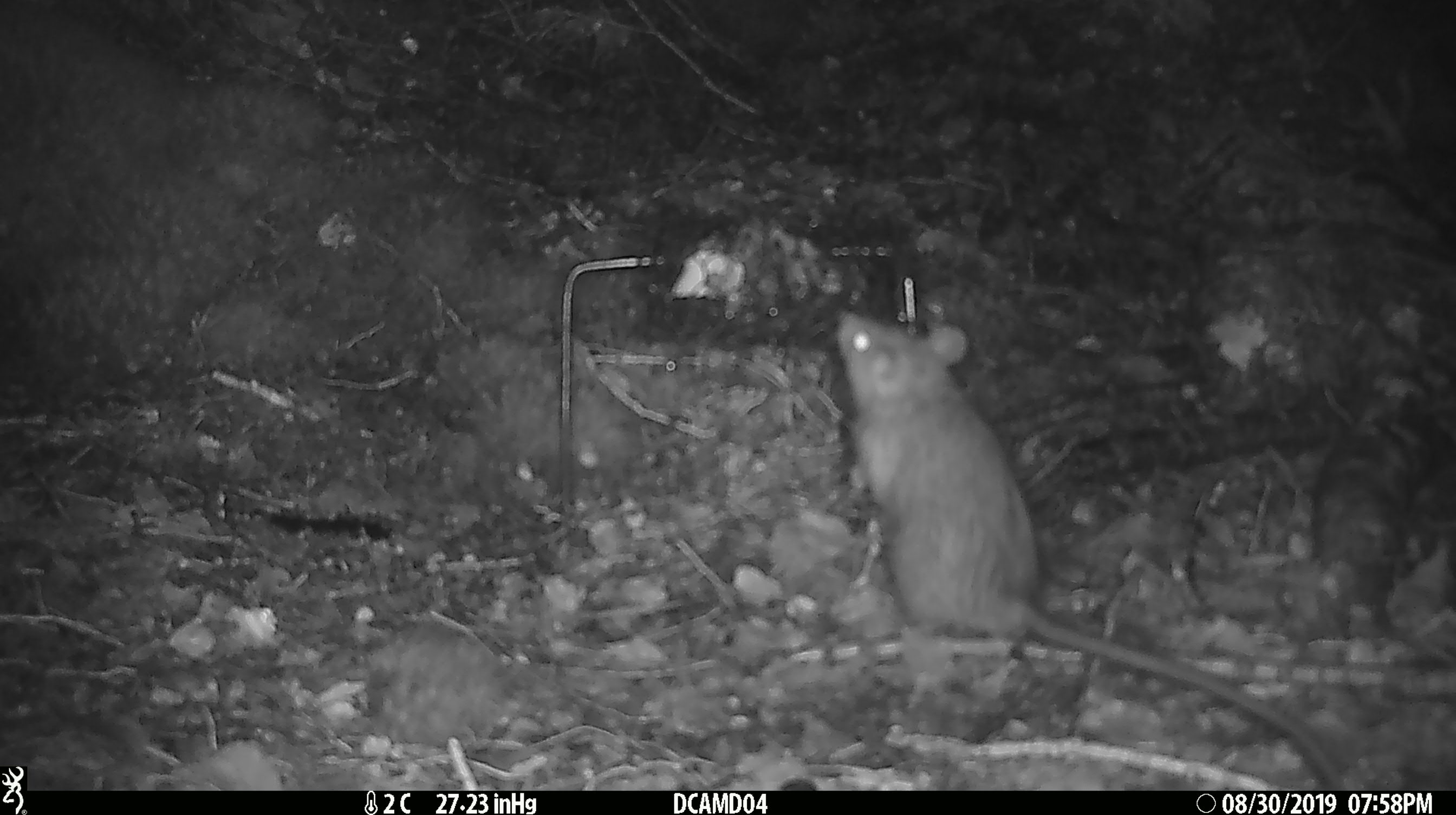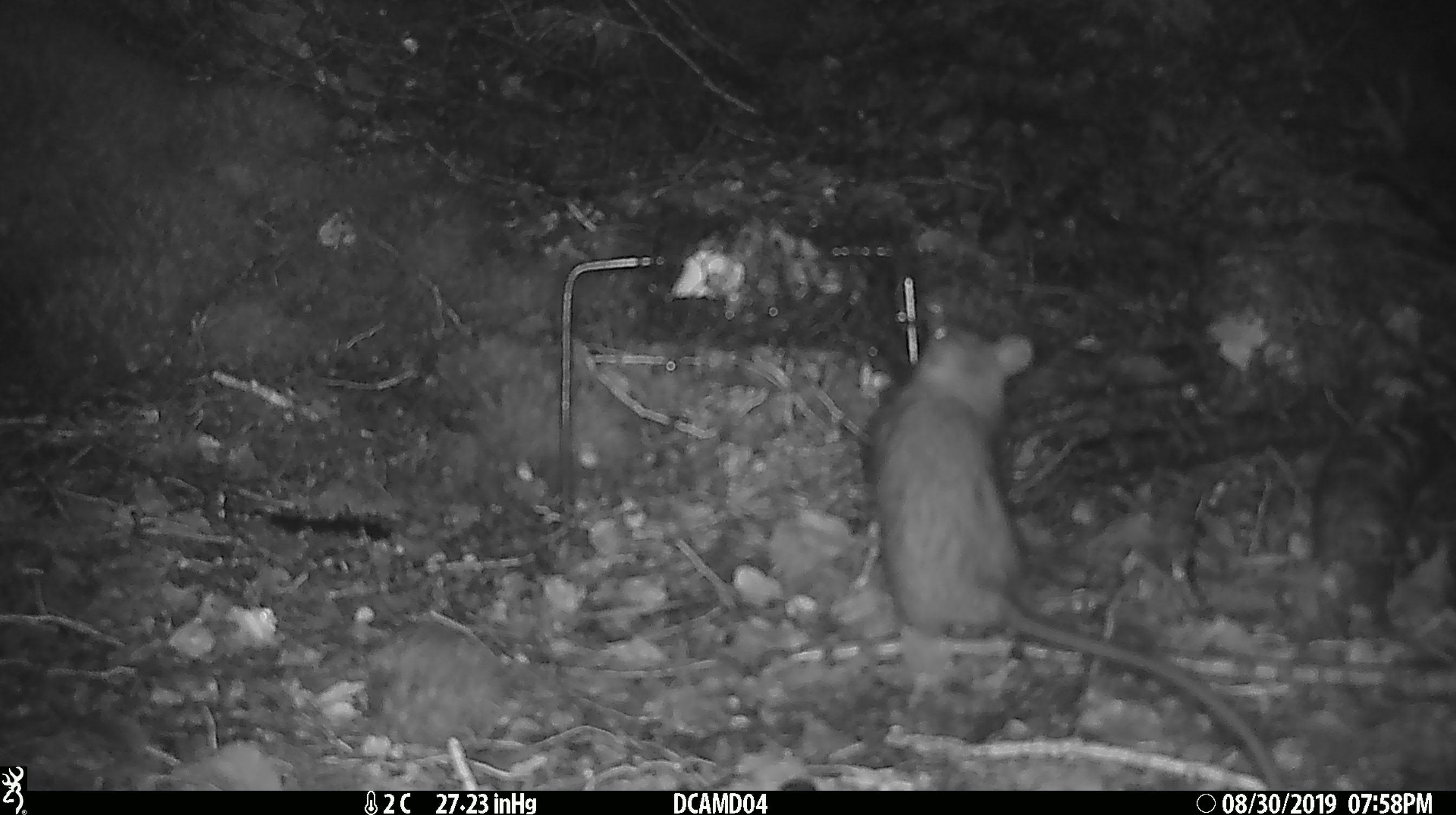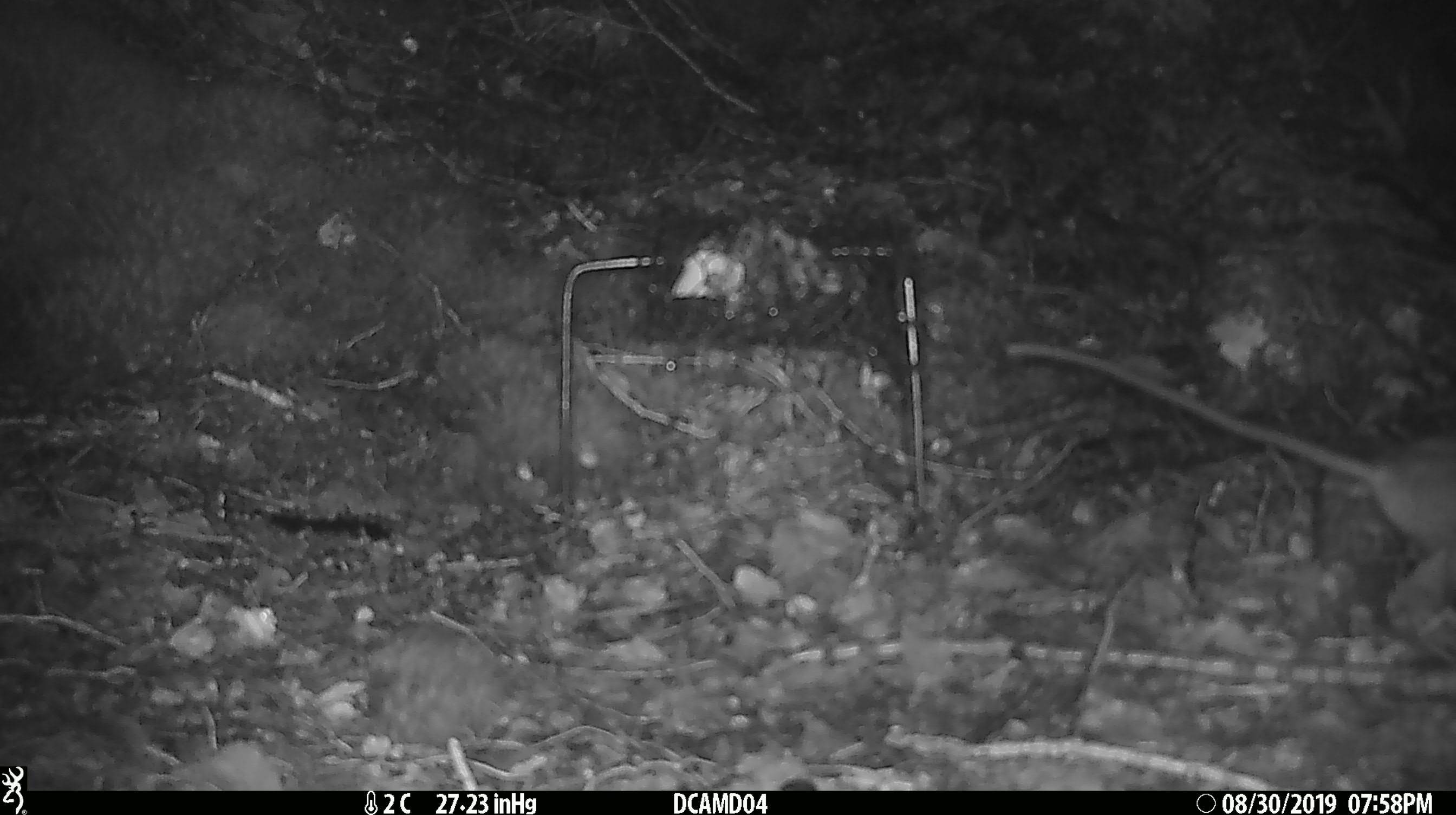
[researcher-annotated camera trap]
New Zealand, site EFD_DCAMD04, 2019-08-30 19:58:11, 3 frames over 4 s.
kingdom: Animalia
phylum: Chordata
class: Mammalia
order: Rodentia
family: Muridae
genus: Rattus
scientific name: Rattus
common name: rat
Rat (Rattus).